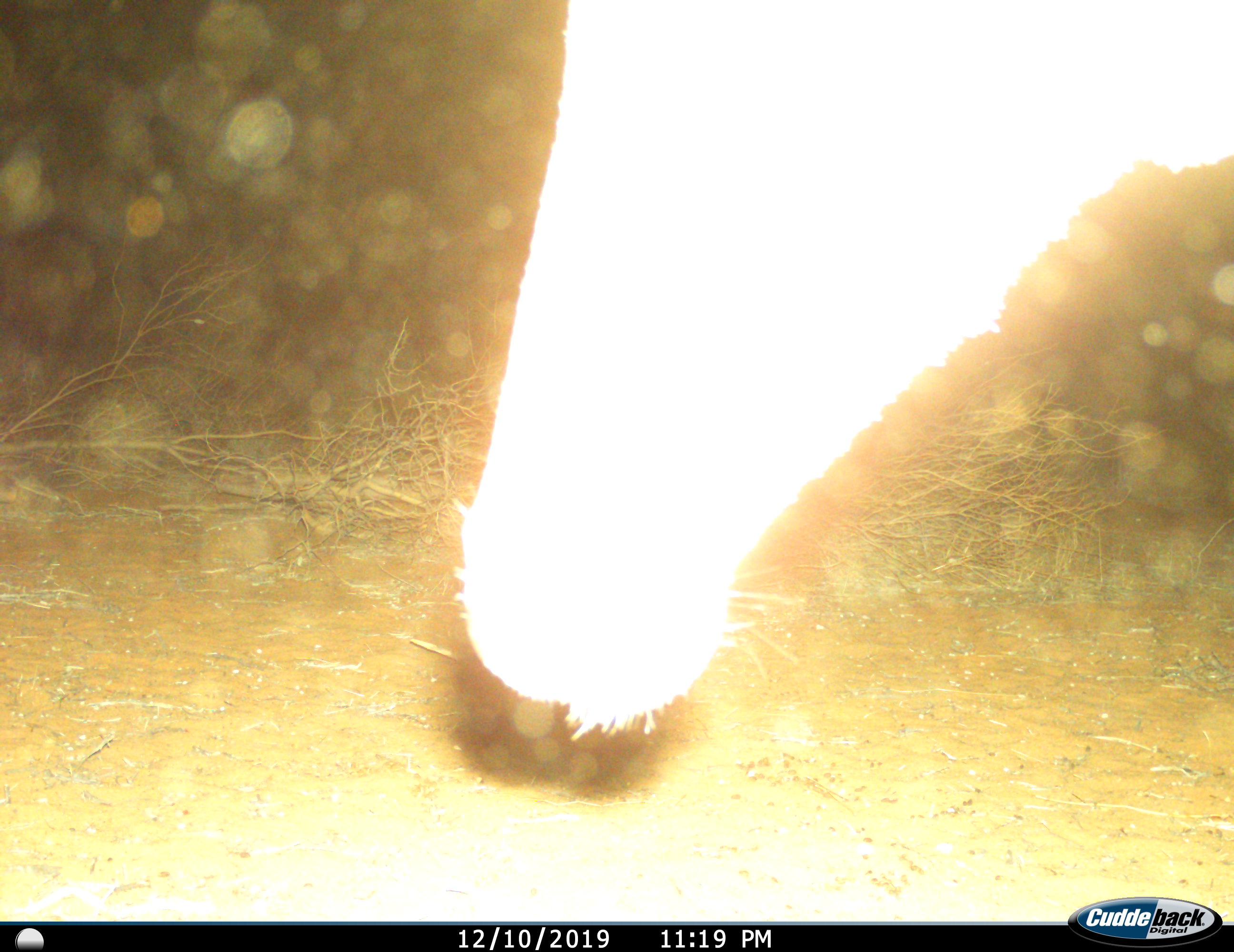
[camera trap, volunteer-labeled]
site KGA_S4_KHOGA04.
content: unidentified animal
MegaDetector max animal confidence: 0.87